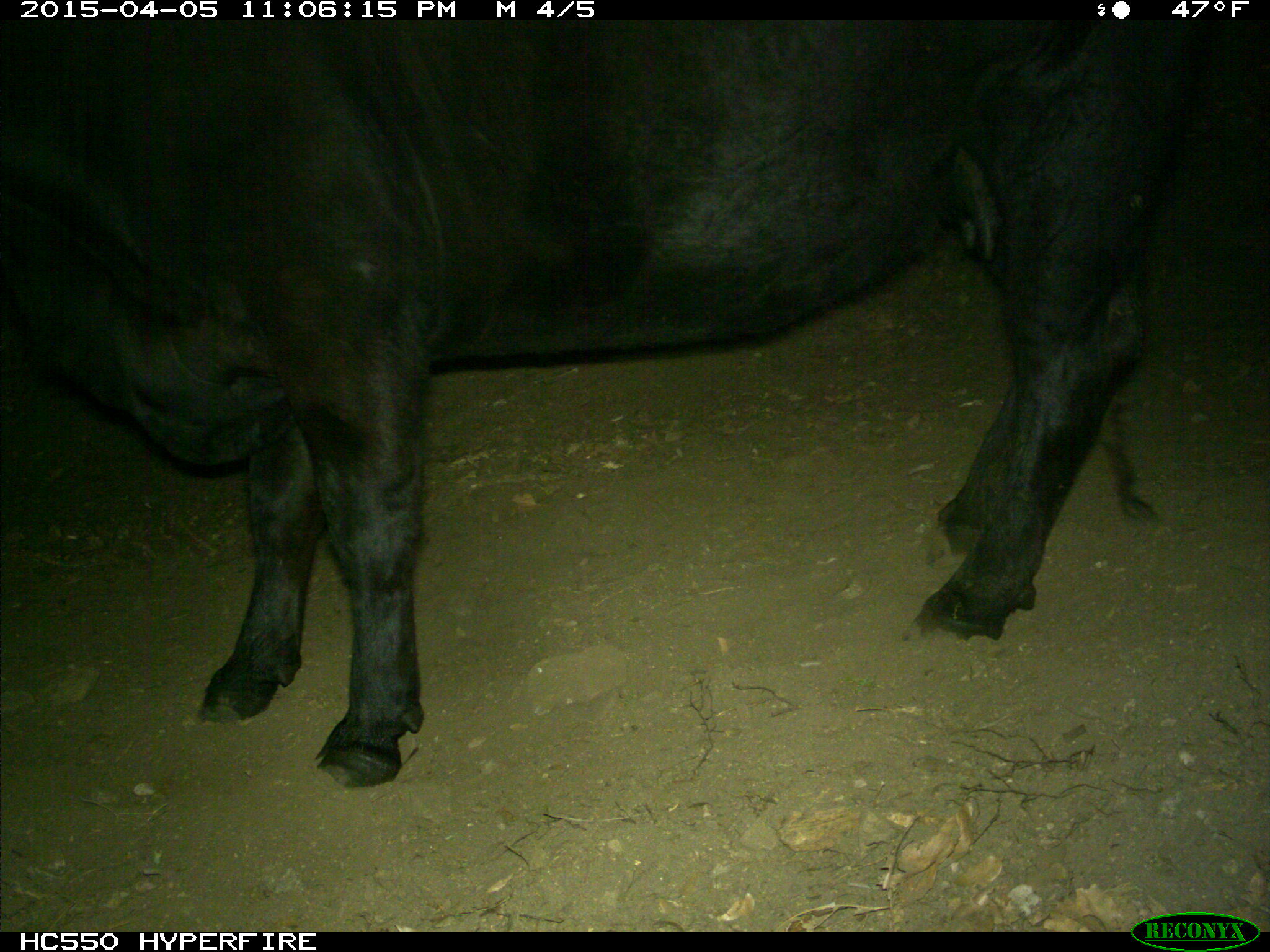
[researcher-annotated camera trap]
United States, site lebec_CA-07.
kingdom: Animalia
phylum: Chordata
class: Mammalia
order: Artiodactyla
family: Bovidae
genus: Bos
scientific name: Bos taurus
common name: domestic cow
Bos taurus (domestic cow).